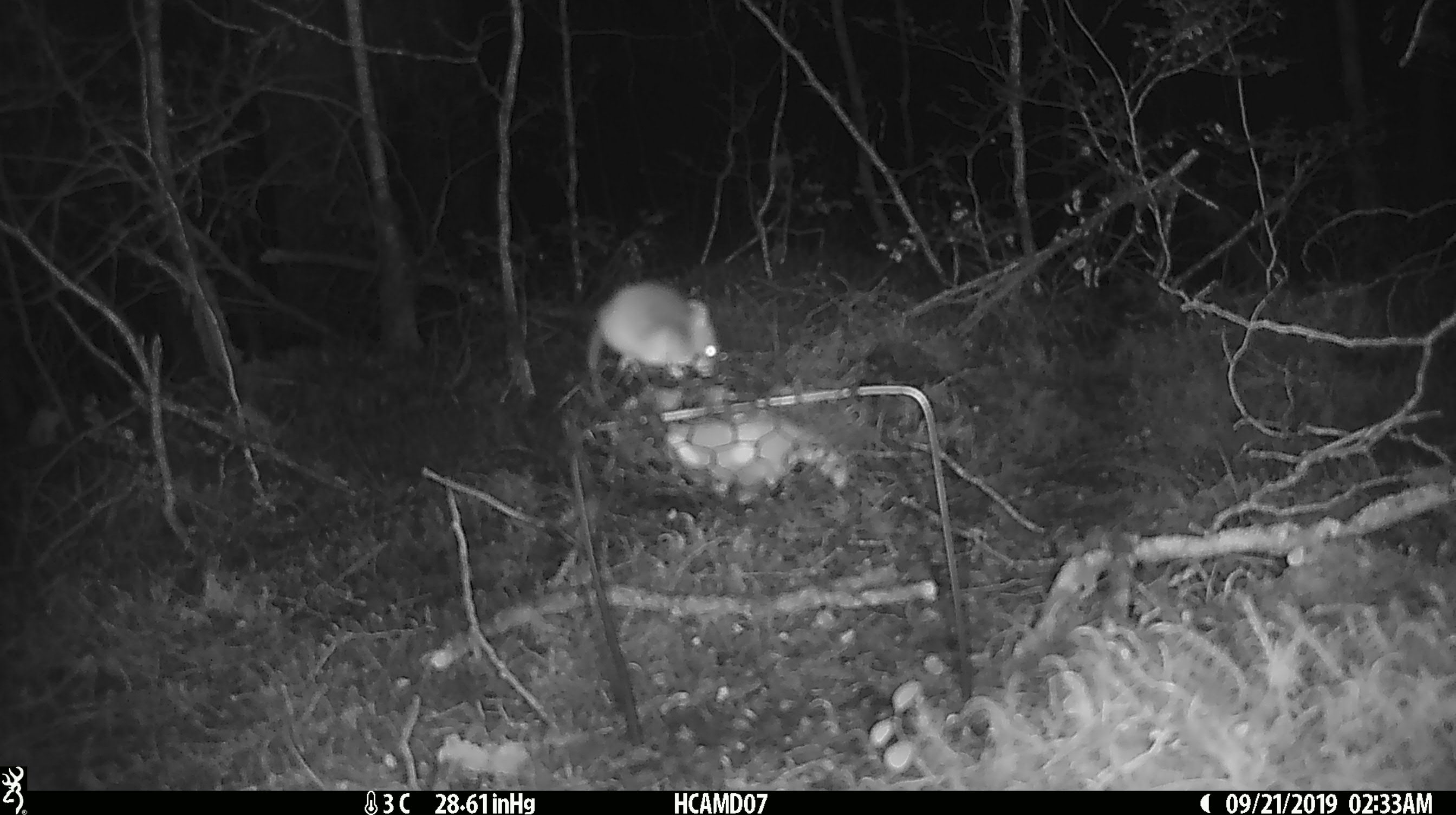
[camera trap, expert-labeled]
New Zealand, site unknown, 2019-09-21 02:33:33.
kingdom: Animalia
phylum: Chordata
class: Mammalia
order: Rodentia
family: Muridae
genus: Mus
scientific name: Mus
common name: mouse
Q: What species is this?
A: Mouse (Mus).